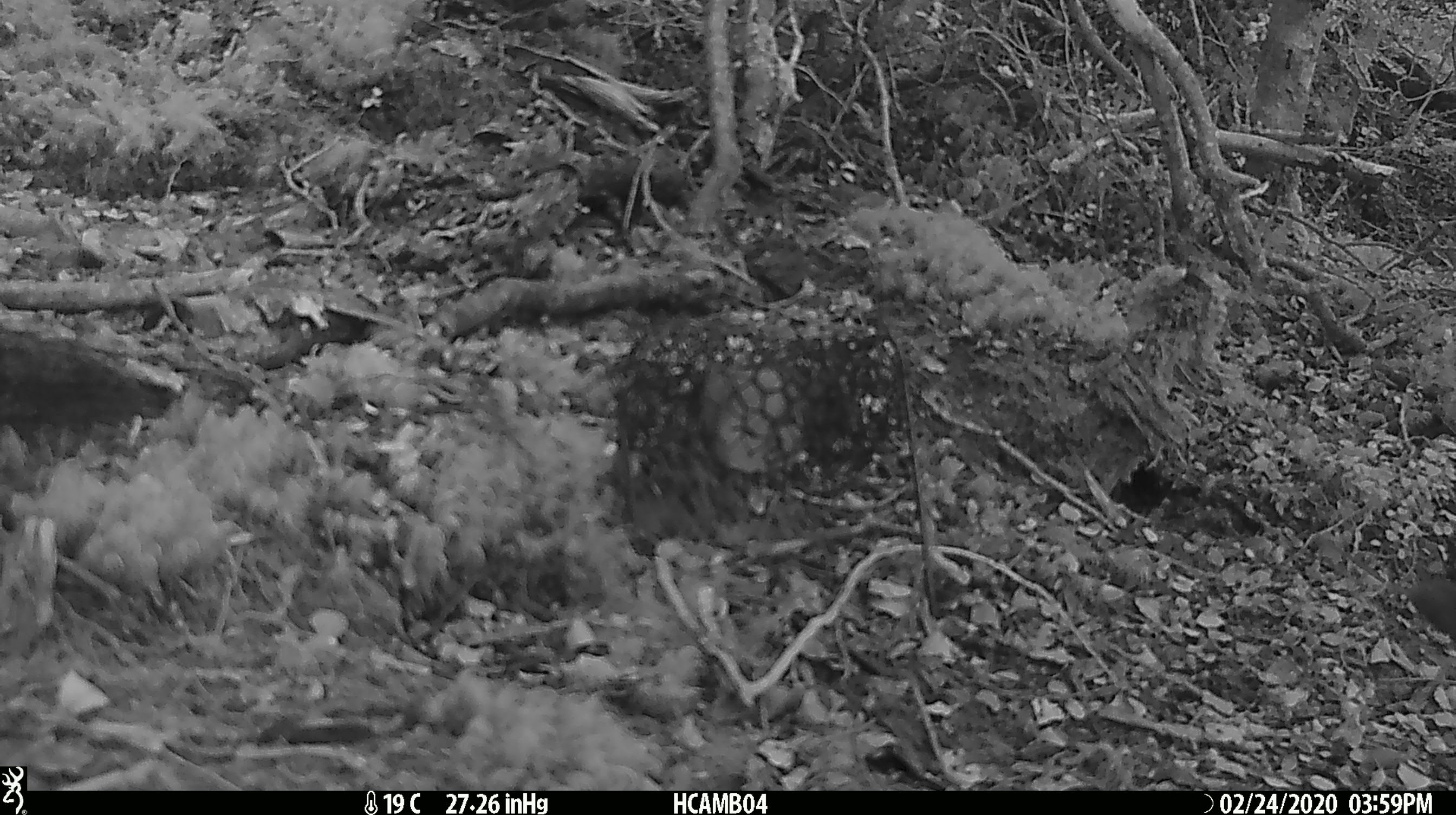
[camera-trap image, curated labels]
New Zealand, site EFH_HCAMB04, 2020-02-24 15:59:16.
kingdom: Animalia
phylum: Chordata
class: Mammalia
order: Rodentia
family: Muridae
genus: Mus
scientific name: Mus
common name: mouse